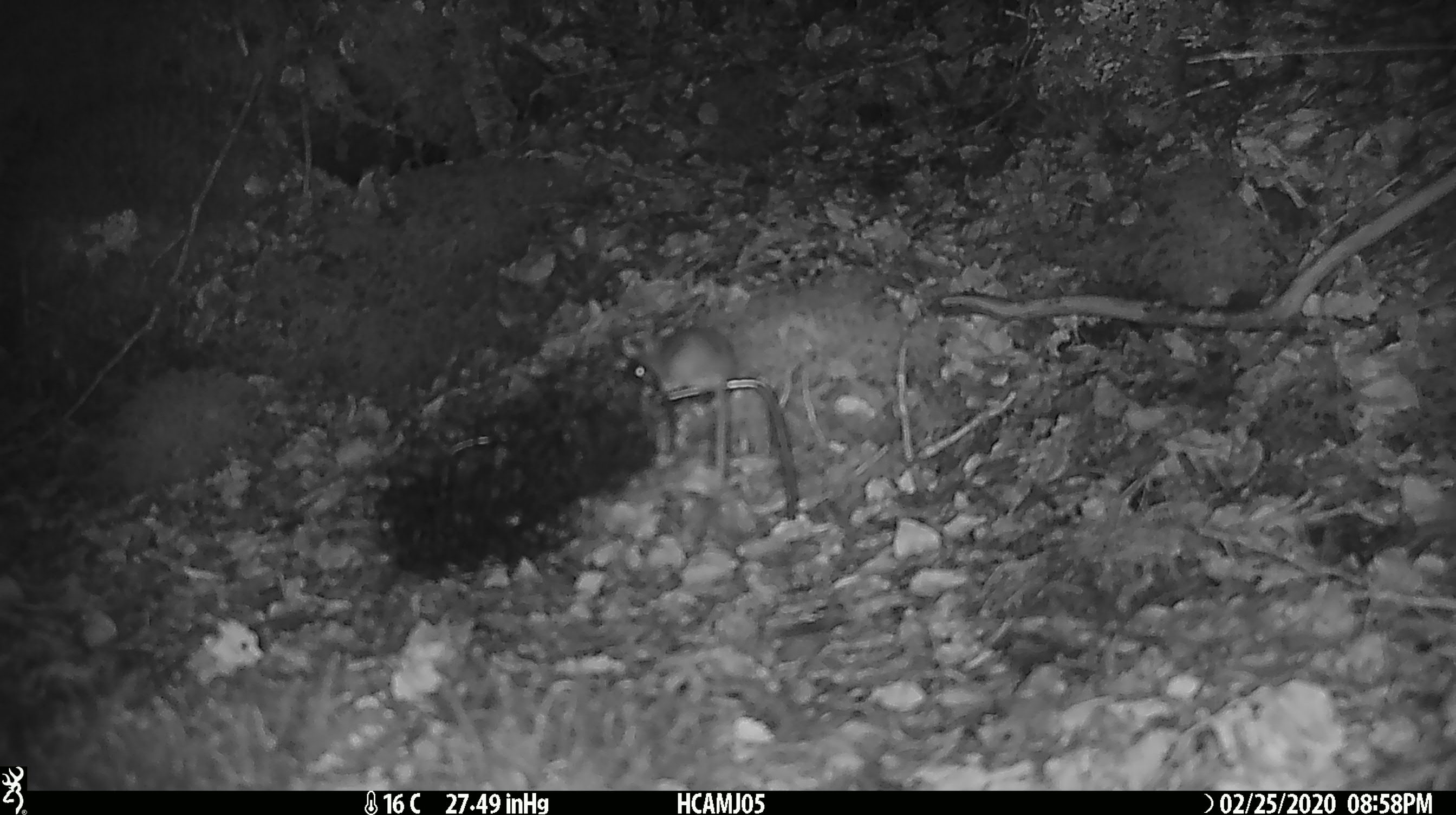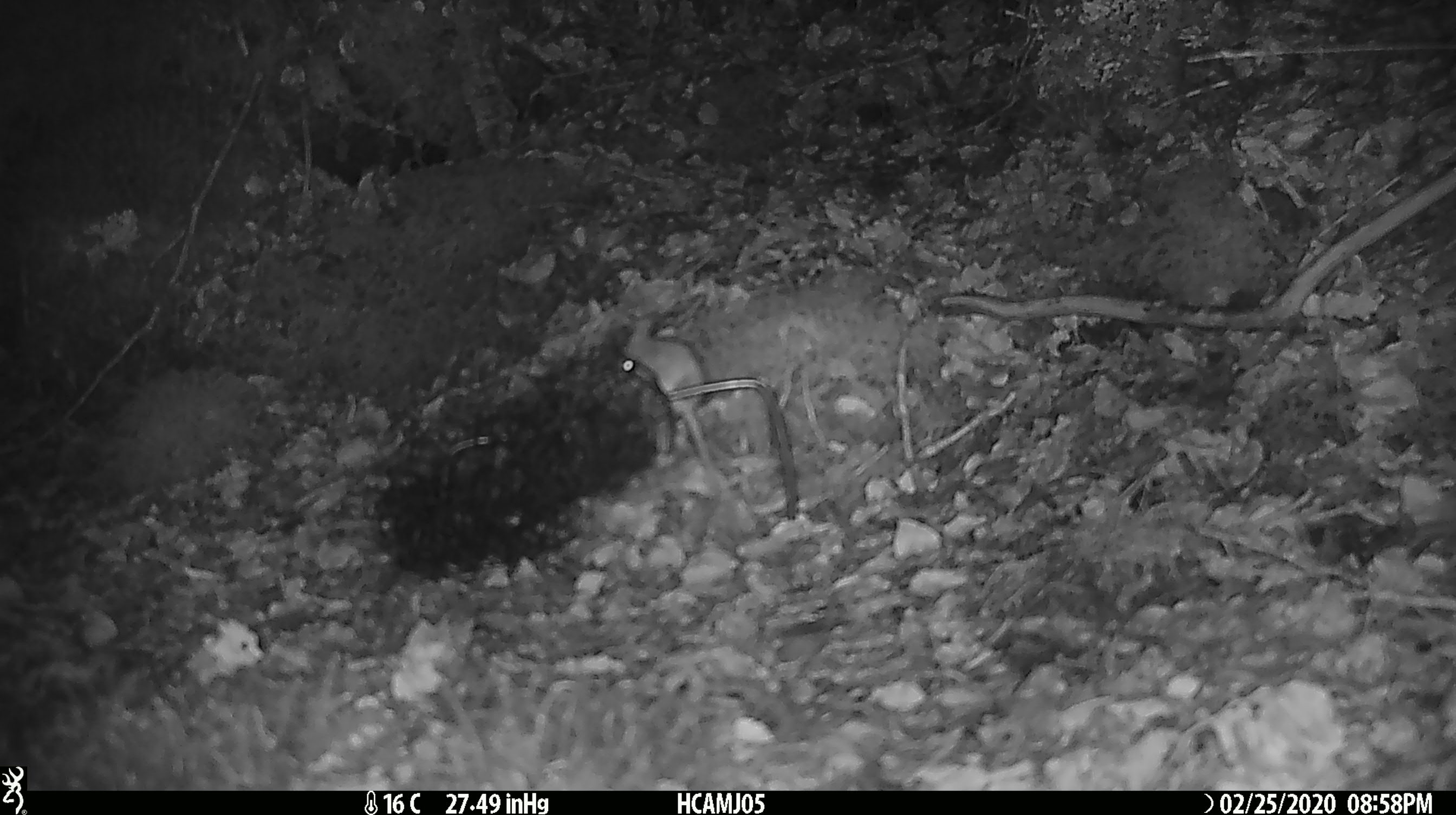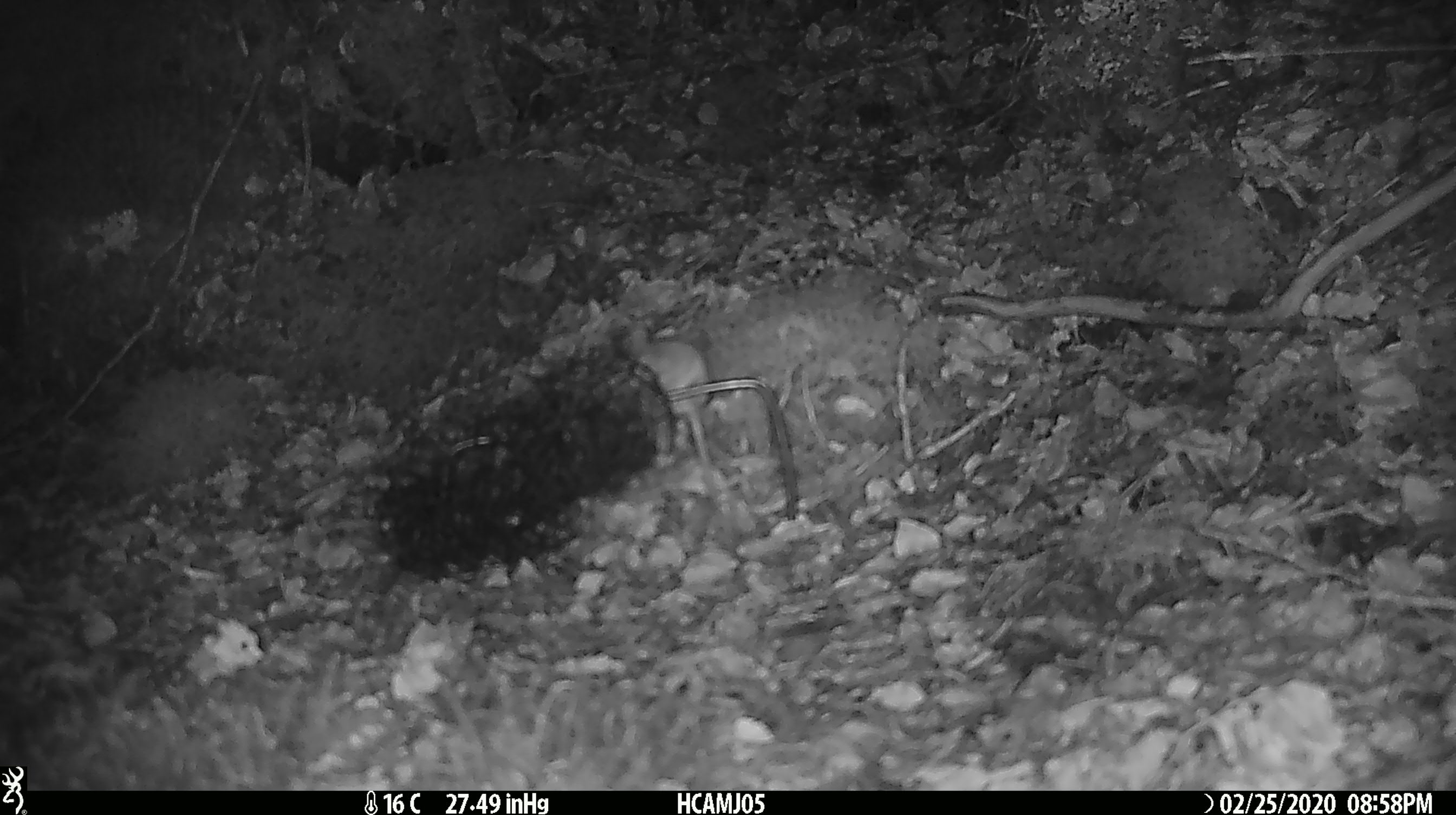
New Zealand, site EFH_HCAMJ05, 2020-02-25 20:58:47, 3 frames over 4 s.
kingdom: Animalia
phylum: Chordata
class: Mammalia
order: Rodentia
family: Muridae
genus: Mus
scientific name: Mus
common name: mouse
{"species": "mouse (Mus)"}